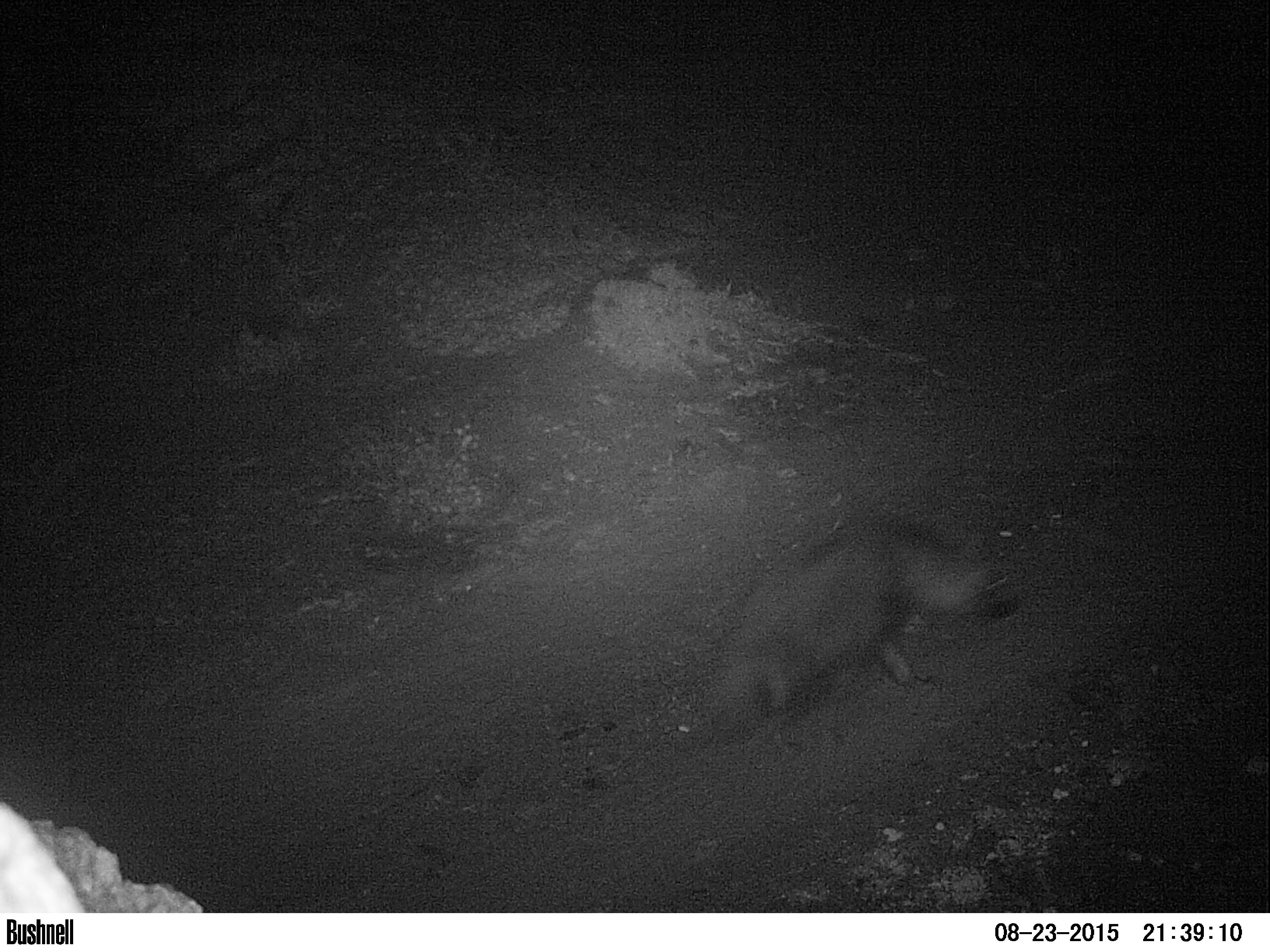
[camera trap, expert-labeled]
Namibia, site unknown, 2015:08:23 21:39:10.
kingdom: Animalia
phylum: Chordata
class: Mammalia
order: Carnivora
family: Hyaenidae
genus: Parahyaena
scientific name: Parahyaena brunnea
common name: brown hyena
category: hyaena brunnea